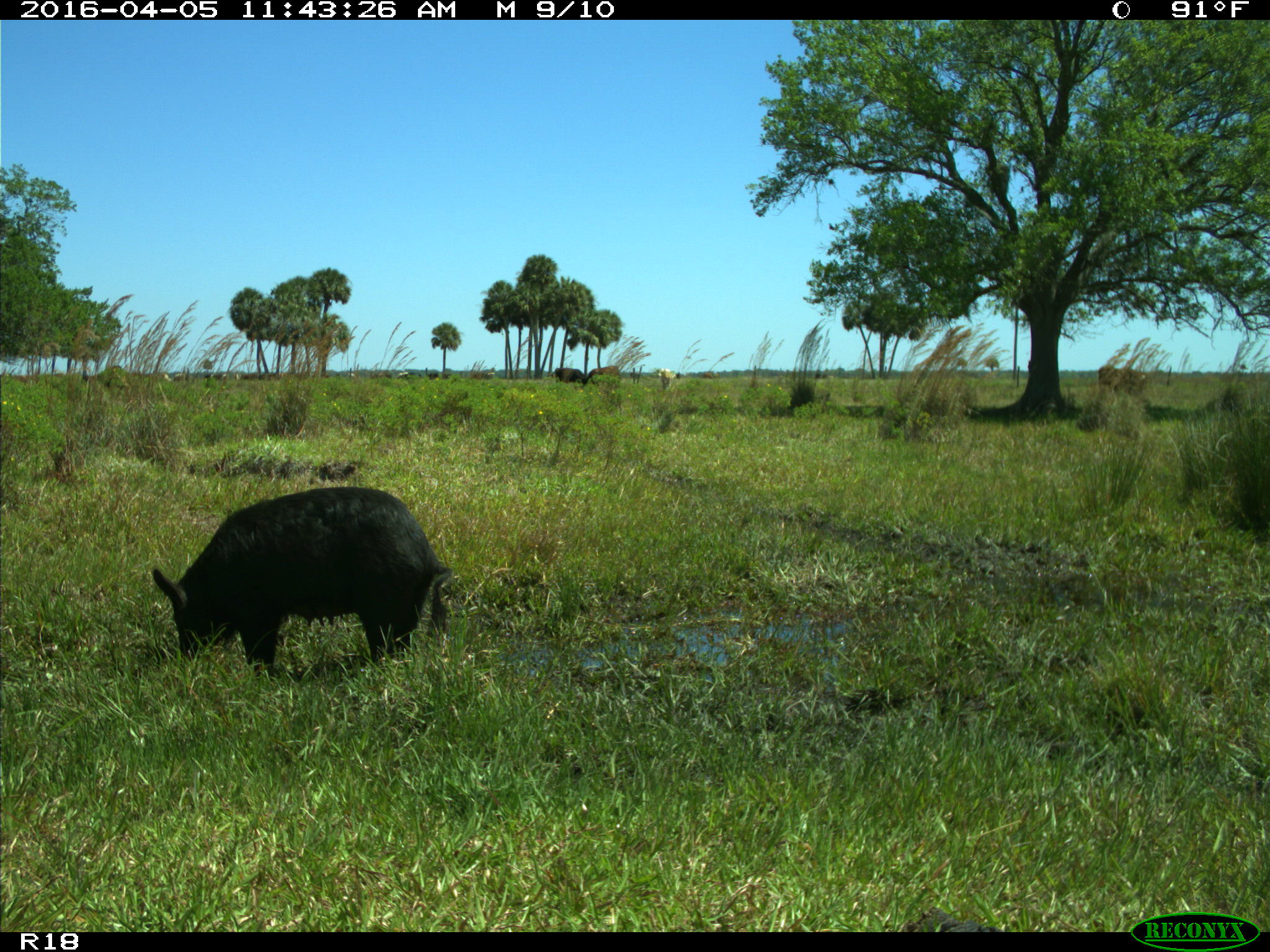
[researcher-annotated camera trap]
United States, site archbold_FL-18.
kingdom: Animalia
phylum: Chordata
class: Mammalia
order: Artiodactyla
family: Suidae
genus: Sus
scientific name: Sus scrofa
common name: wild boar